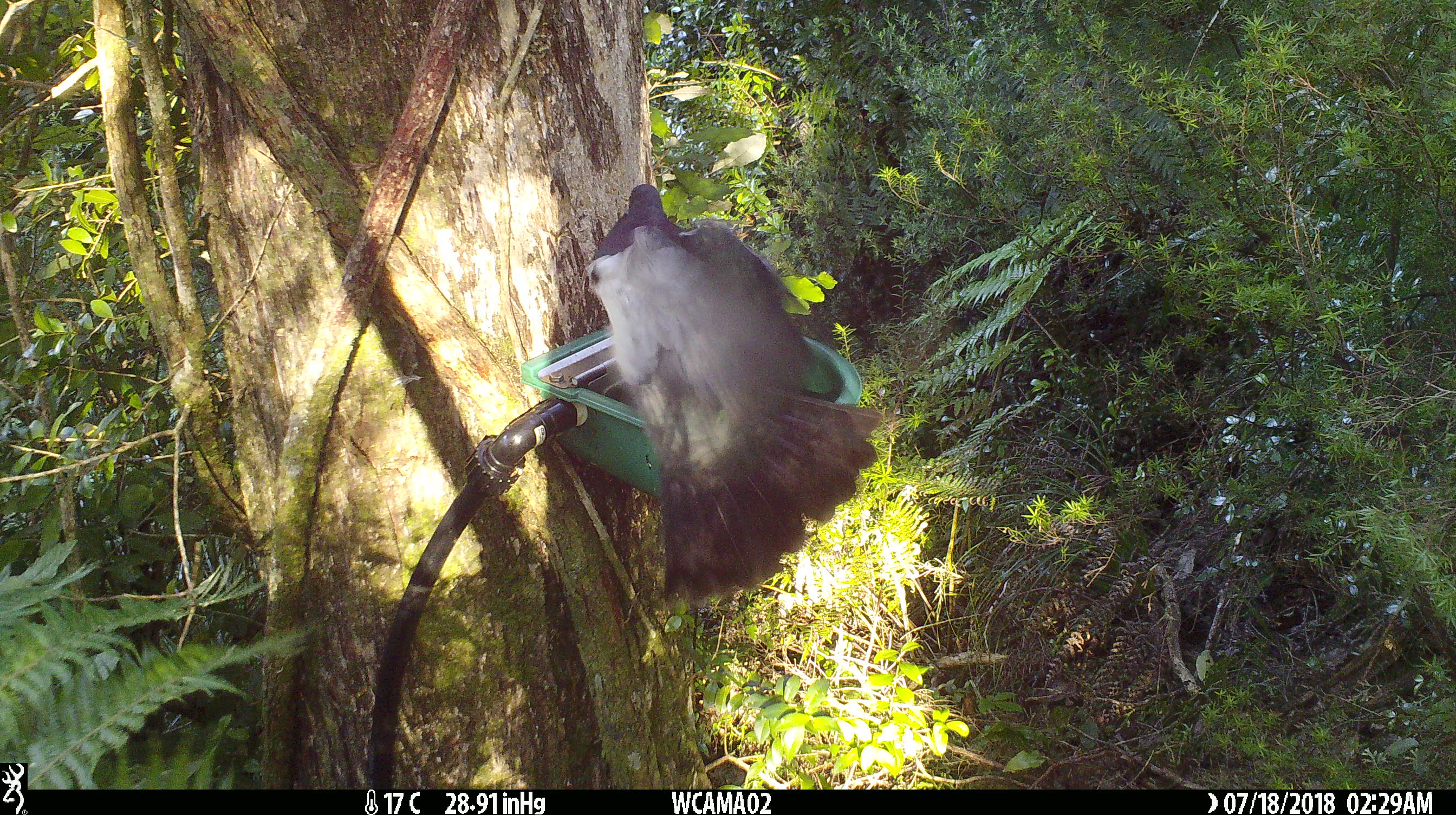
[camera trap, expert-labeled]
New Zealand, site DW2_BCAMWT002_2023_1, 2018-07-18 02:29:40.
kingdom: Animalia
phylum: Chordata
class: Aves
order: Columbiformes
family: Columbidae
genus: Hemiphaga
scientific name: Hemiphaga novaeseelandiae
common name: new zealand pigeon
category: kereru